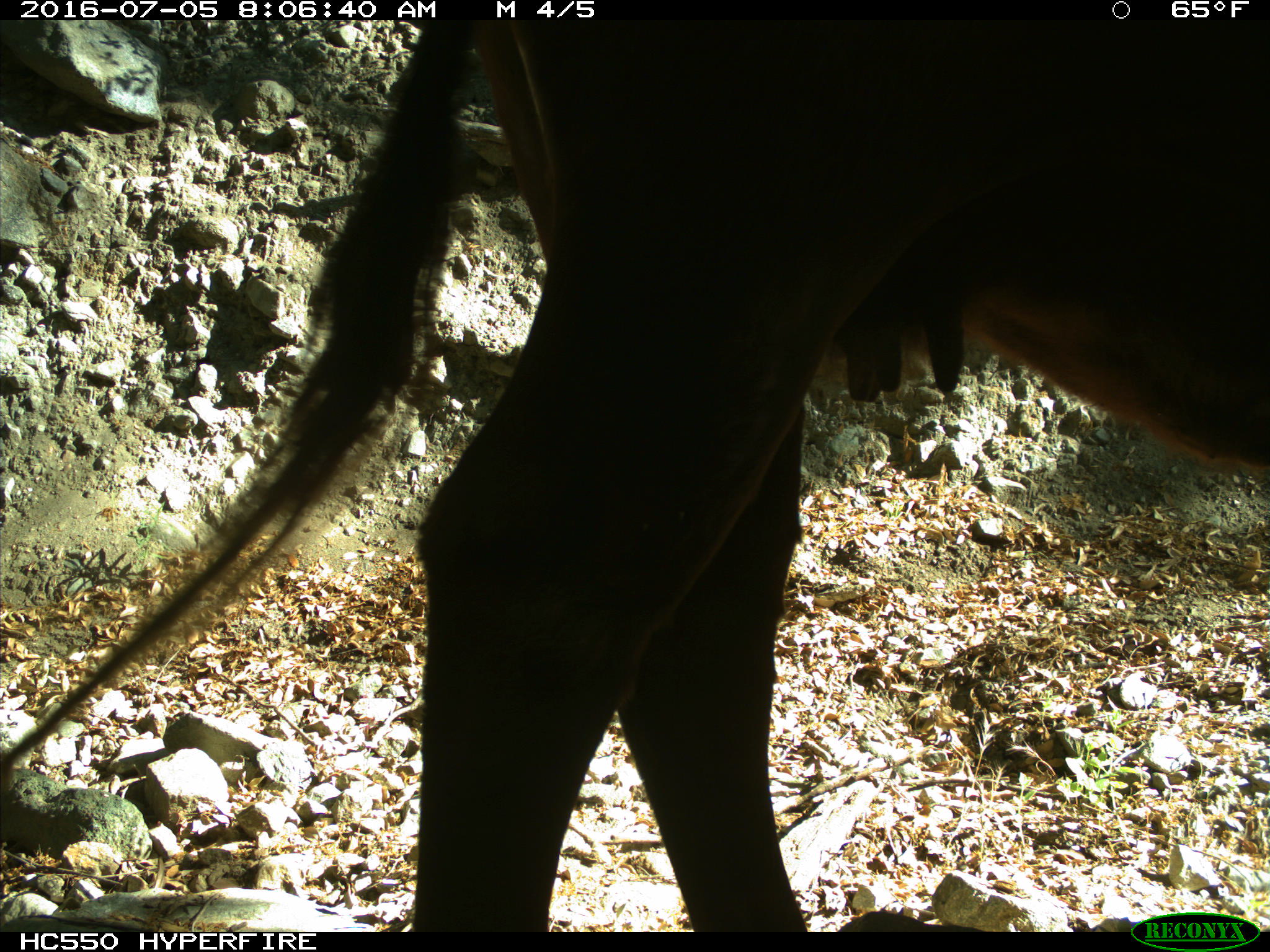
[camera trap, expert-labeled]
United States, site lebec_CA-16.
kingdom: Animalia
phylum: Chordata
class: Mammalia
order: Artiodactyla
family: Bovidae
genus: Bos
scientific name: Bos taurus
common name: domestic cow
Bos taurus (domestic cow).